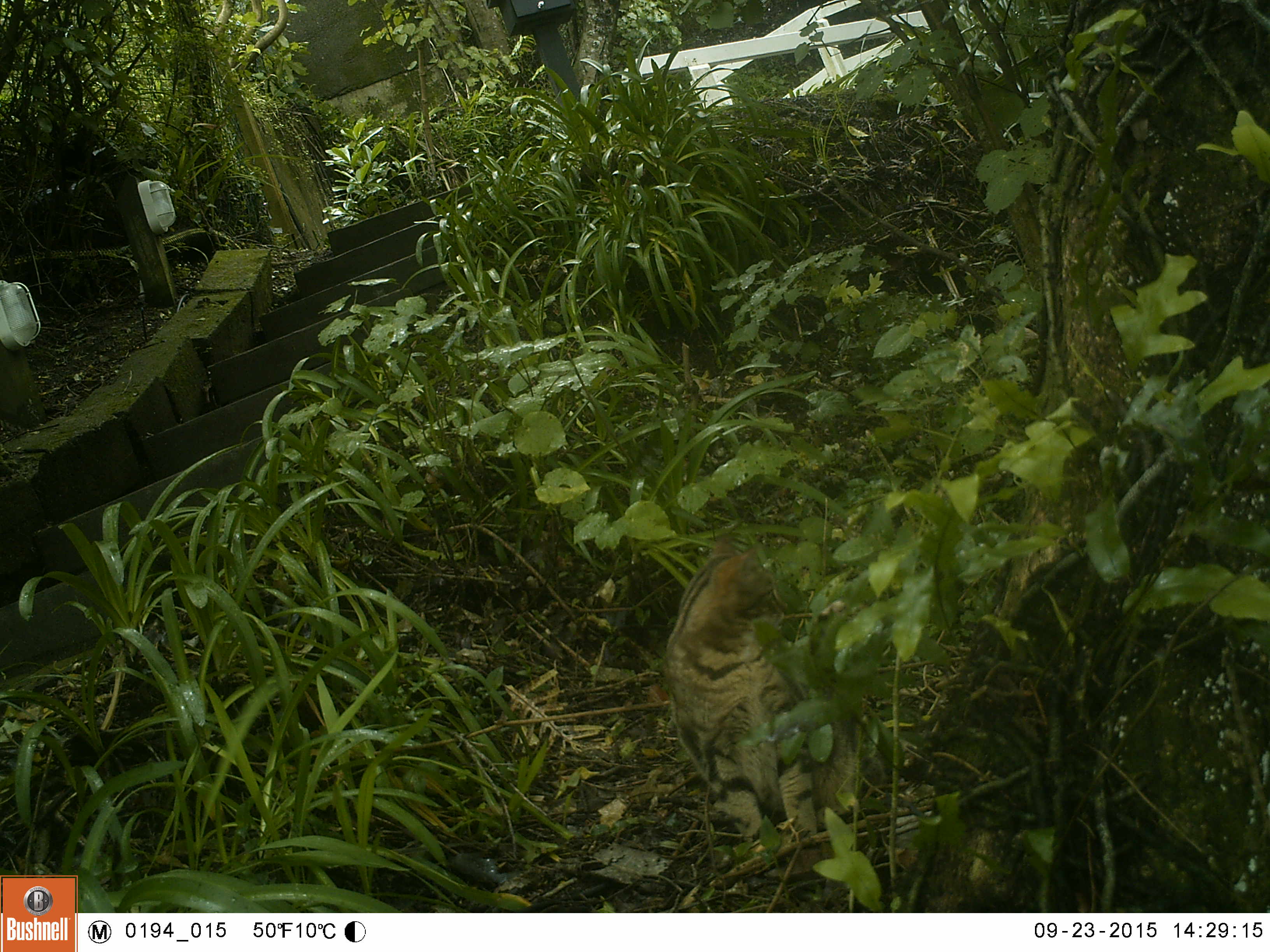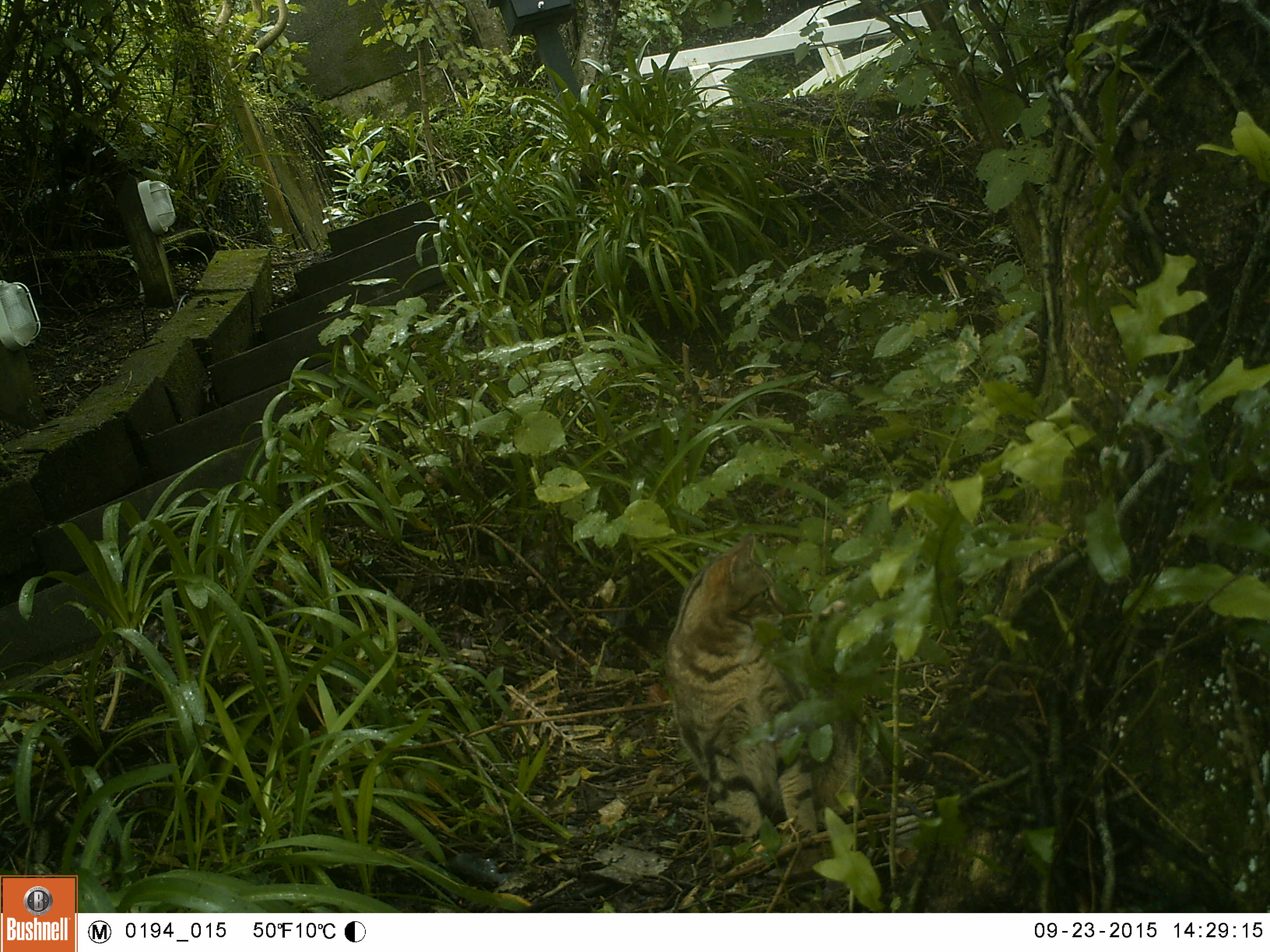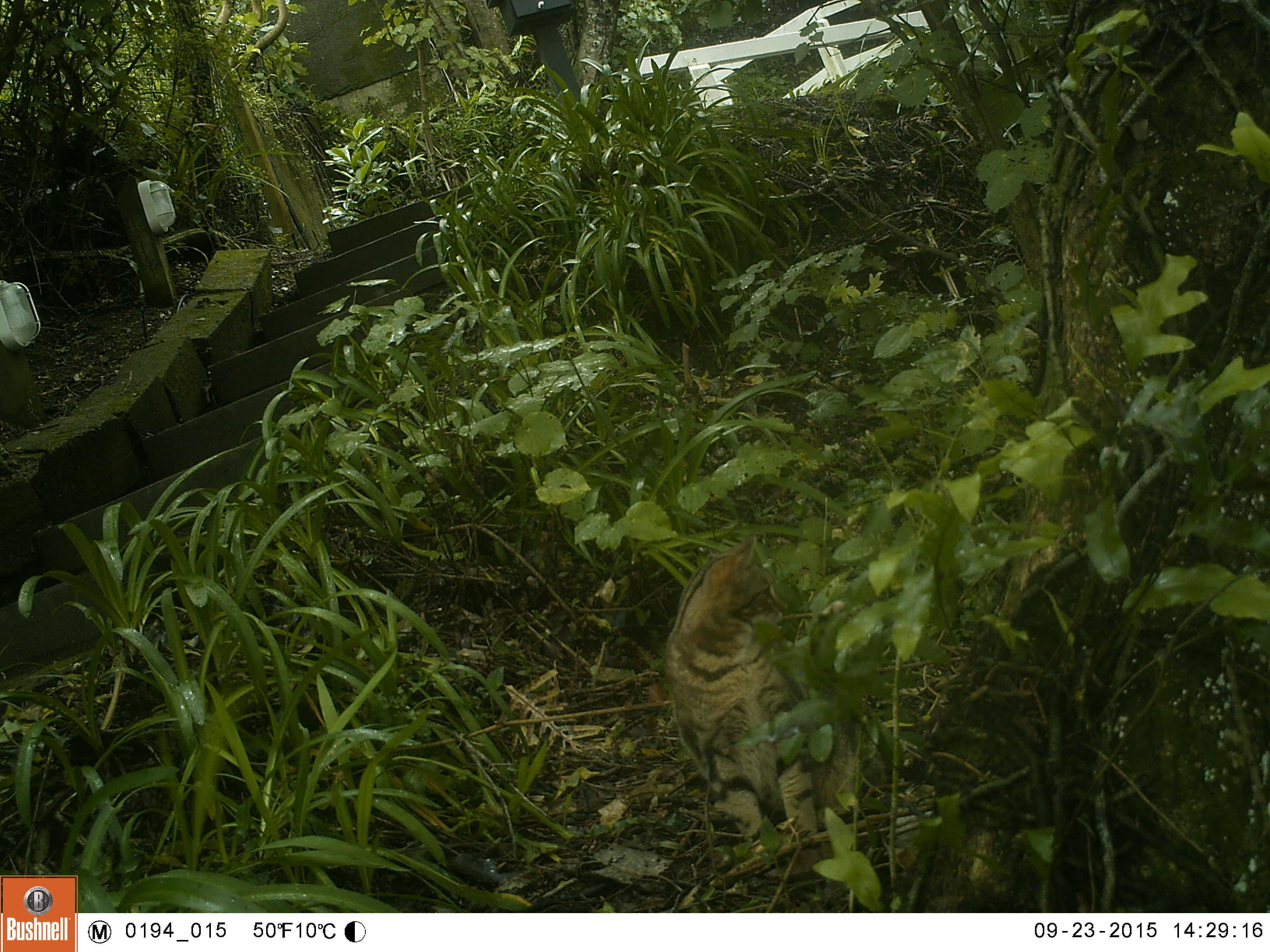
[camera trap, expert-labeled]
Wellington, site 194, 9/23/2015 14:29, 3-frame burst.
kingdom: Animalia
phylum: Chordata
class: Mammalia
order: Carnivora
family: Felidae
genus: Felis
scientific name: Felis catus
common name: cat